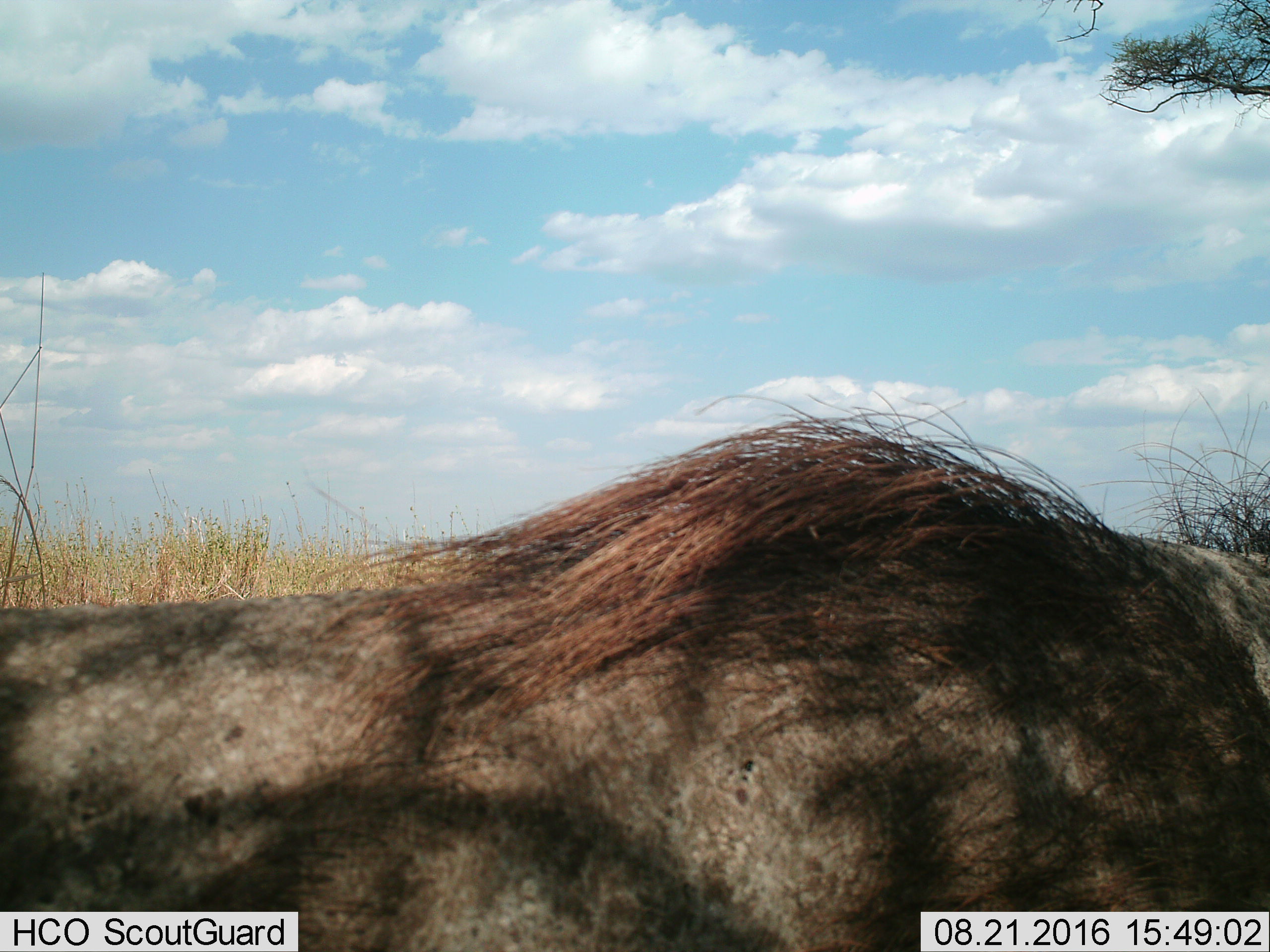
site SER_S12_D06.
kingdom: Animalia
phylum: Chordata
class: Mammalia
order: Artiodactyla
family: Suidae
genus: Phacochoerus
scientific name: Phacochoerus africanus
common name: warthog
Warthog (Phacochoerus africanus), count 1. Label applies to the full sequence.